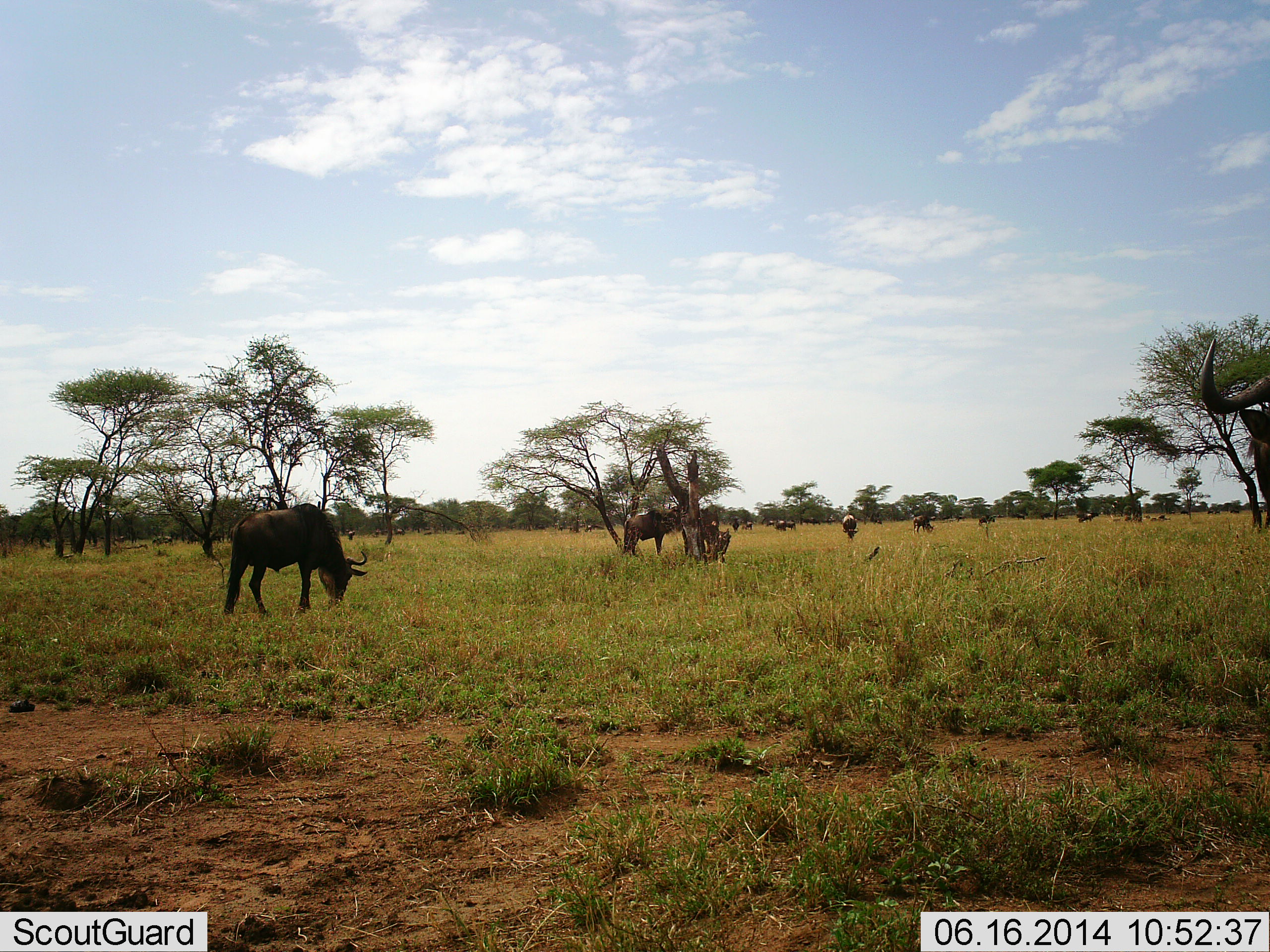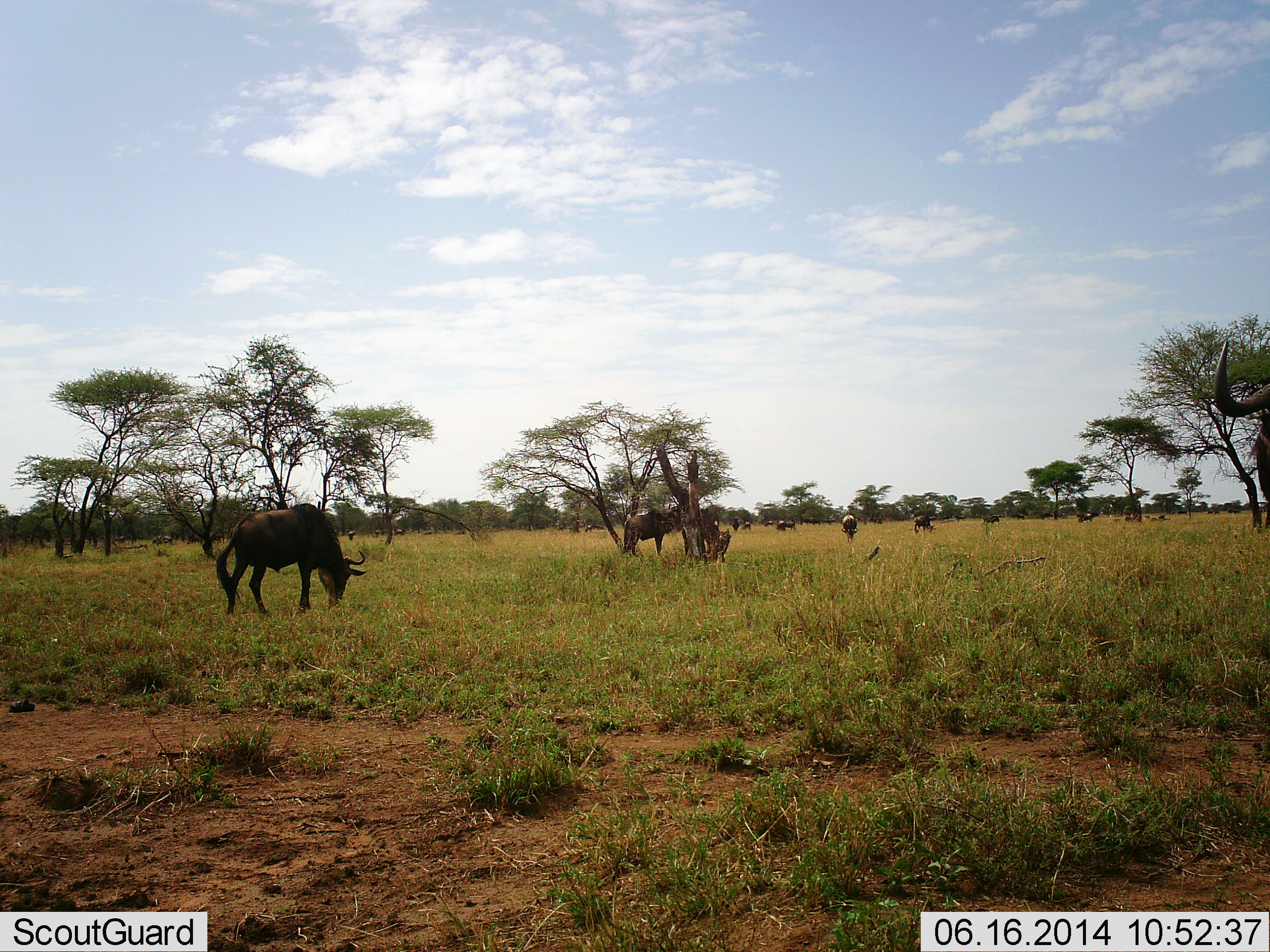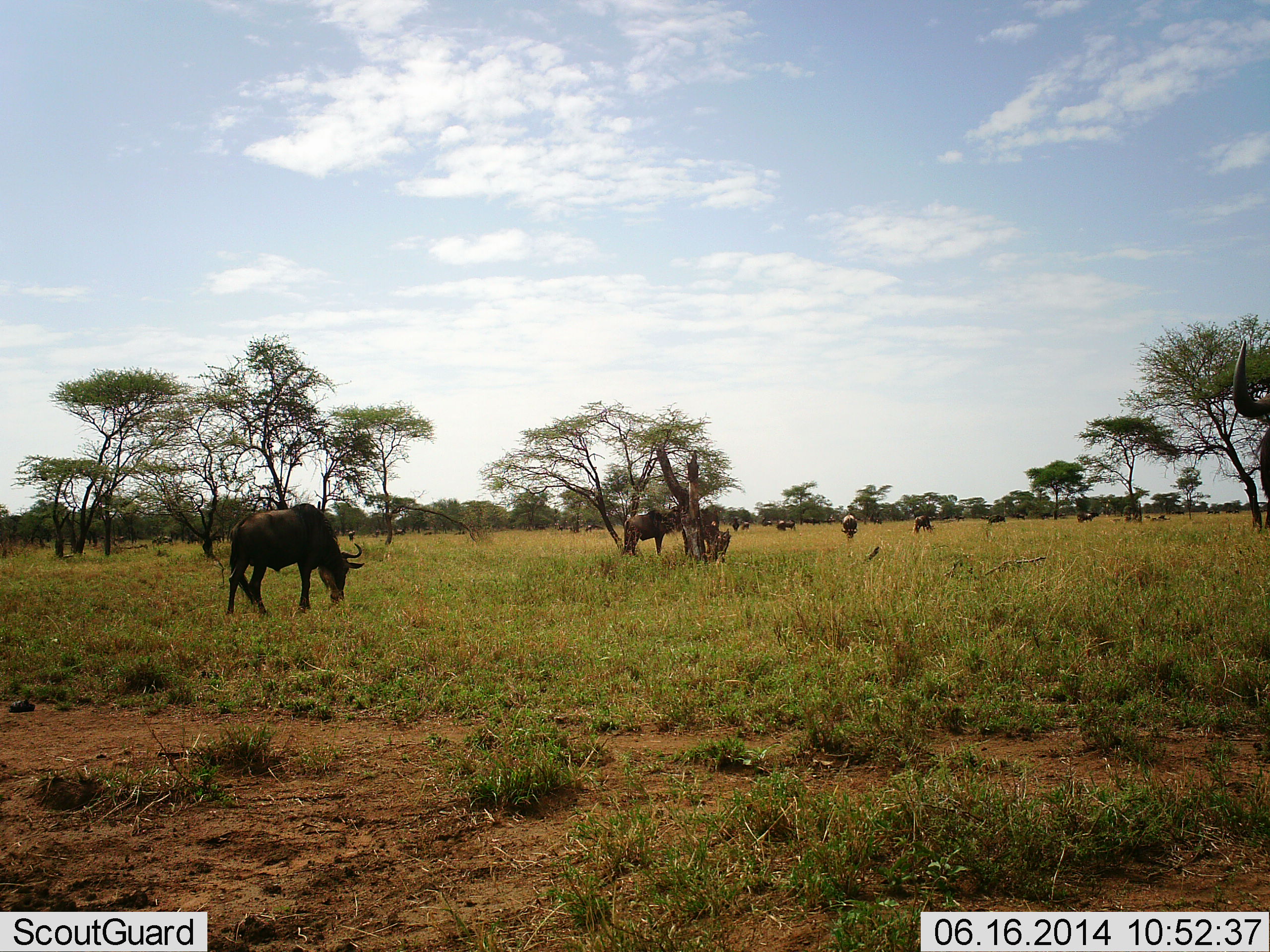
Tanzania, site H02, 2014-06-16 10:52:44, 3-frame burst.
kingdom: Animalia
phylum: Chordata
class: Mammalia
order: Artiodactyla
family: Bovidae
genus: Connochaetes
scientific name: Connochaetes taurinus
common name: blue wildebeest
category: wildebeest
Wildebeest (blue wildebeest) (Connochaetes taurinus), count 11-50. Behavior (volunteer vote fractions): standing 70%, resting 20%, moving 40%, interacting 0%. Young present (vote fraction): 0%. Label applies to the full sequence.